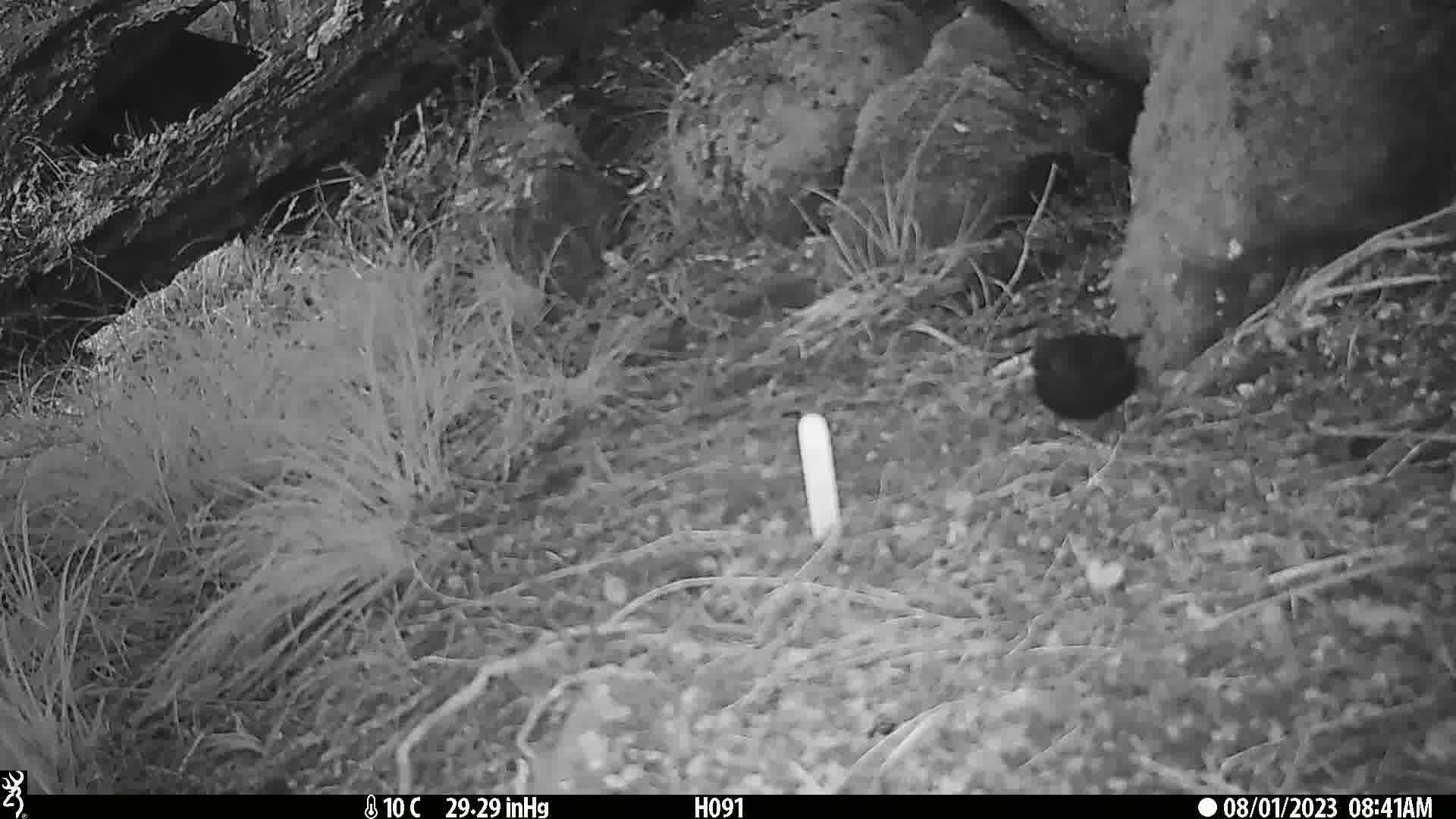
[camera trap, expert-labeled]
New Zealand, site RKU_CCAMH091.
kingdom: Animalia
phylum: Chordata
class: Aves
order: Passeriformes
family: Turdidae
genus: Turdus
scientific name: Turdus merula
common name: eurasian blackbird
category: blackbird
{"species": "blackbird (eurasian blackbird) (Turdus merula)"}